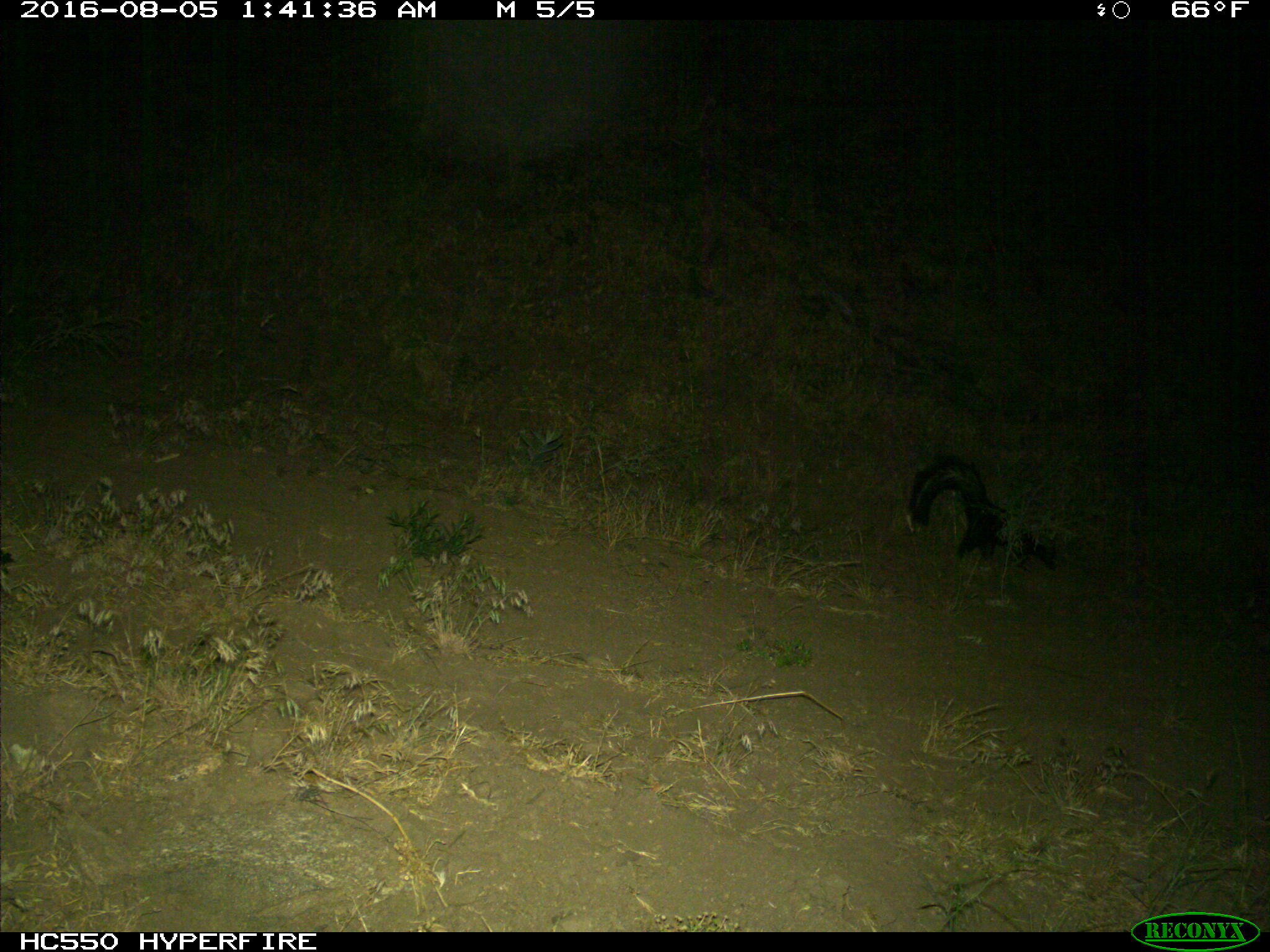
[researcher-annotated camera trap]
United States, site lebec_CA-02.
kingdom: Animalia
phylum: Chordata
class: Mammalia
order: Carnivora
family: Mephitidae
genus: Mephitis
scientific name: Mephitis mephitis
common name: striped skunk